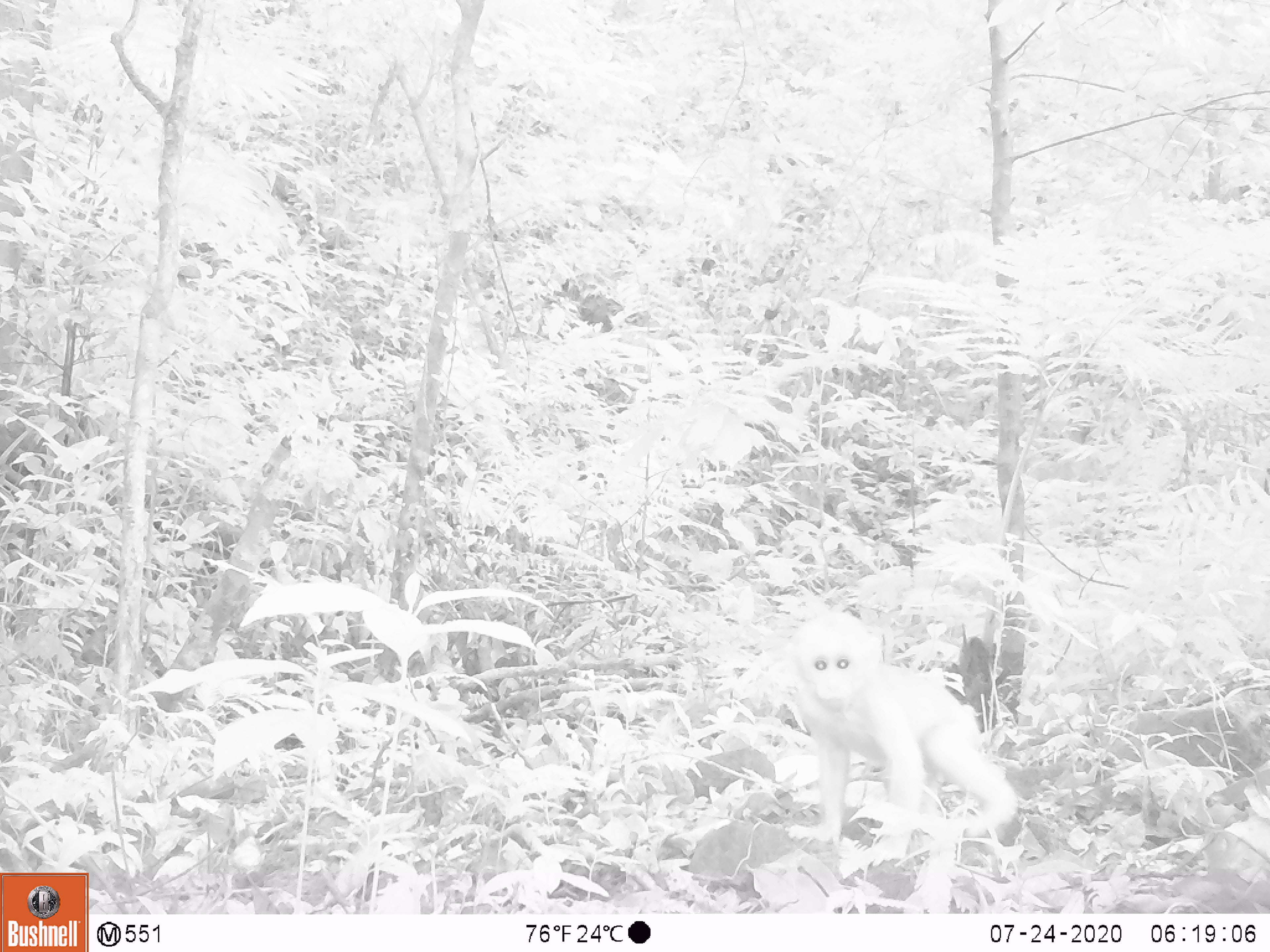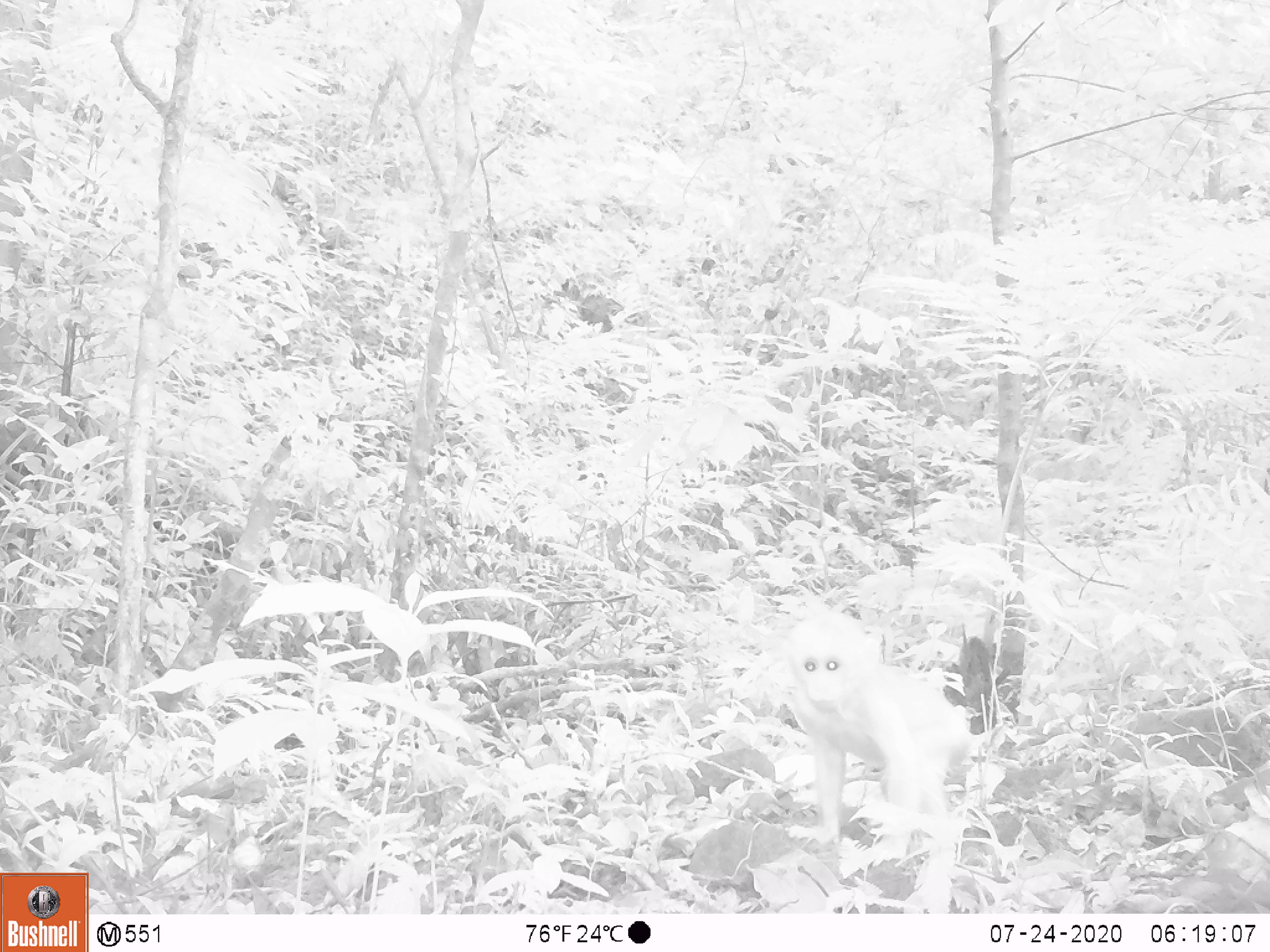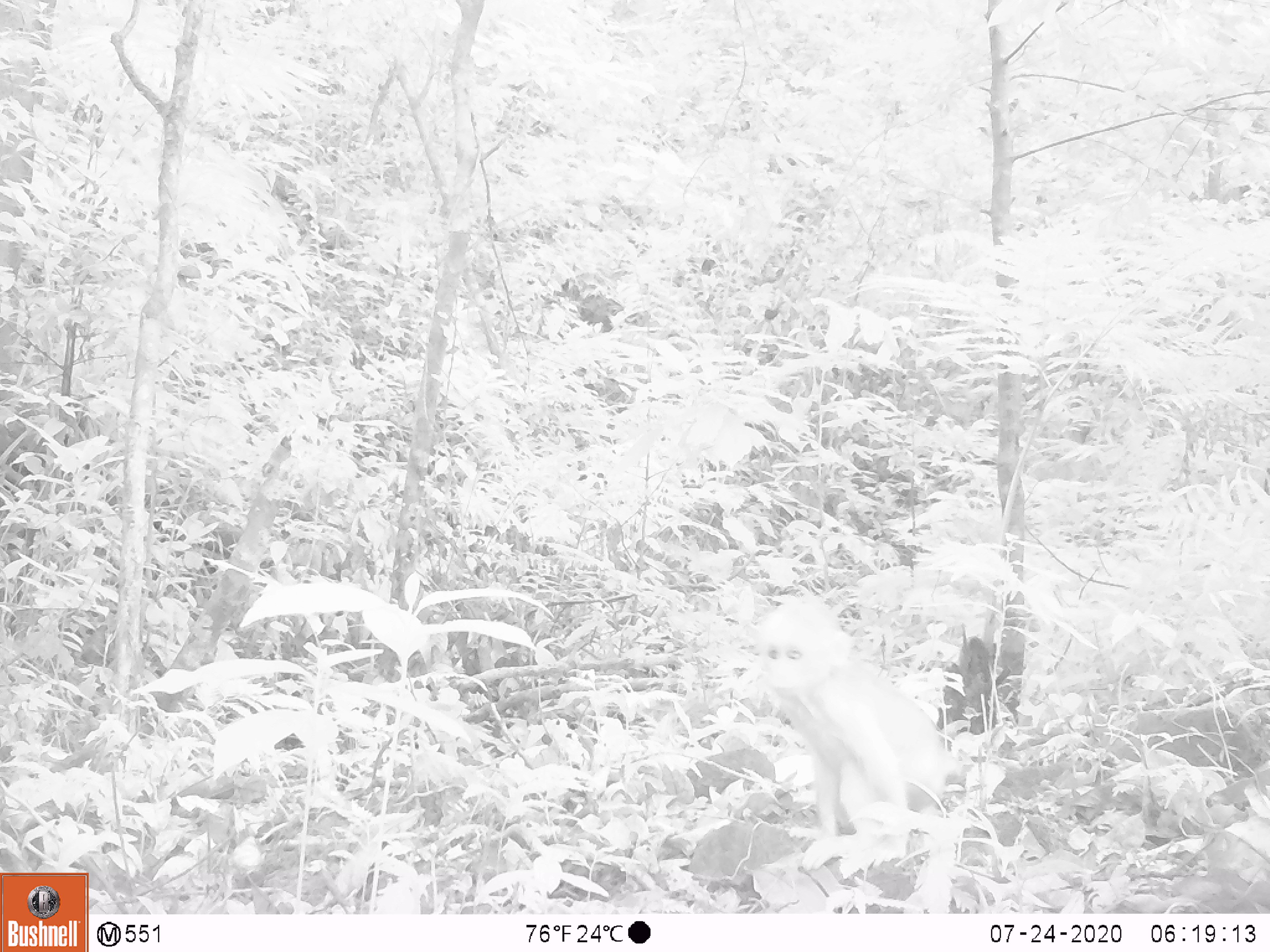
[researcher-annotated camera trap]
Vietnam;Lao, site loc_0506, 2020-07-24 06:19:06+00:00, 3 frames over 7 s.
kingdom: Animalia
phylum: Chordata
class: Mammalia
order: Primates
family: Cercopithecidae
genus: Macaca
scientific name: Macaca arctoides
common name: stump-tailed macaque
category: stump tailed macaque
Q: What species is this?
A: Stump tailed macaque (stump-tailed macaque) (Macaca arctoides).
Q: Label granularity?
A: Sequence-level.